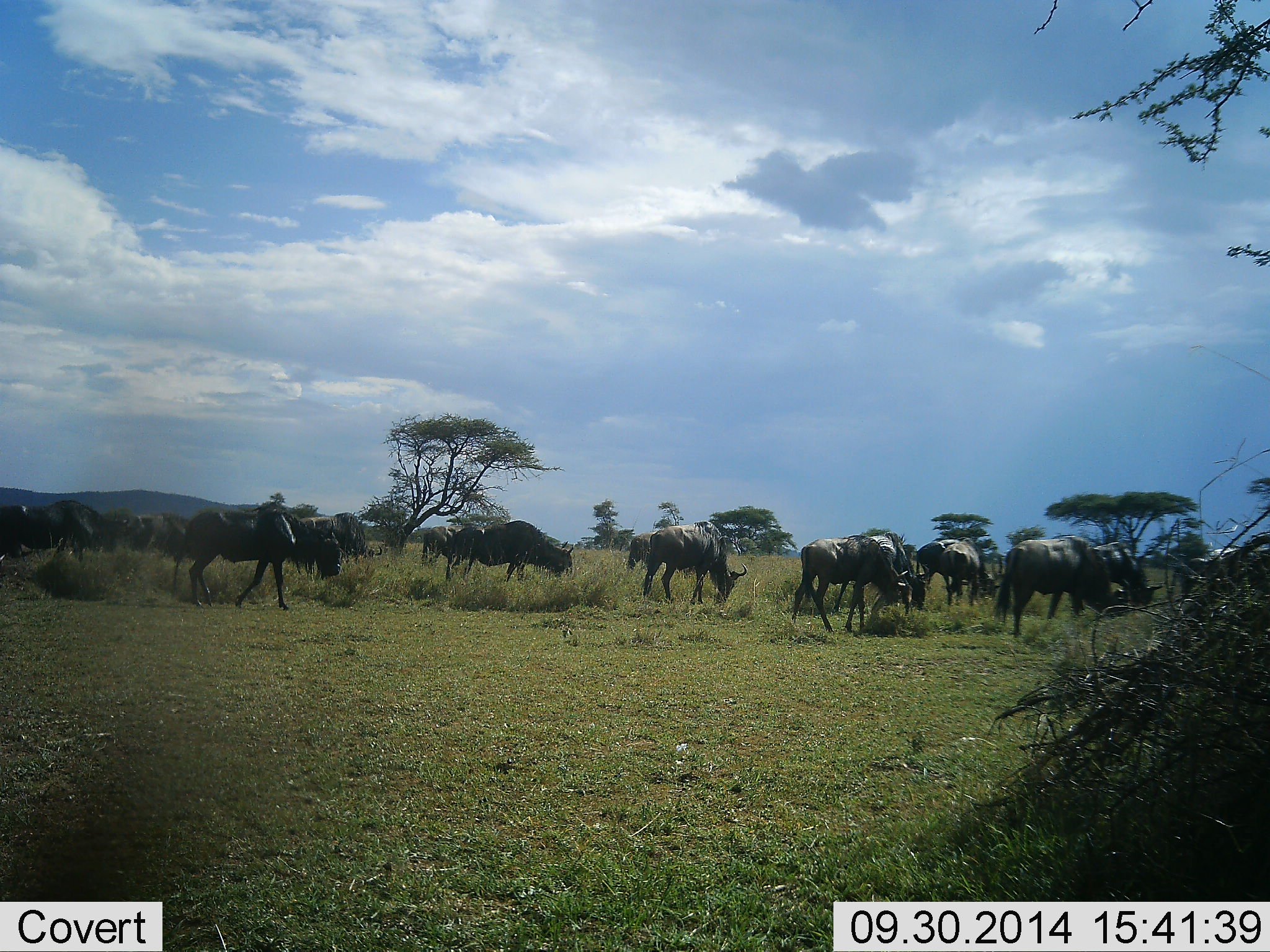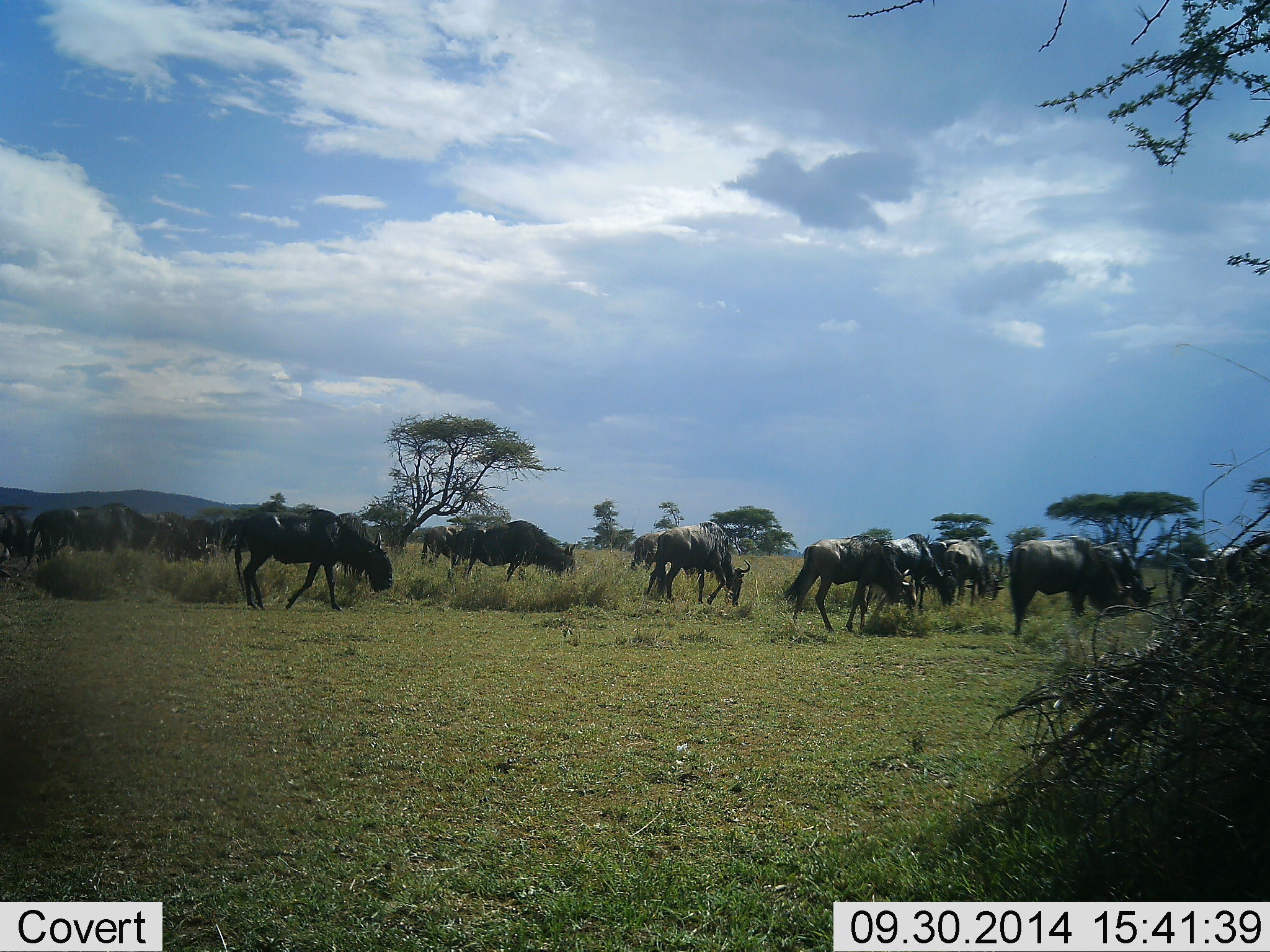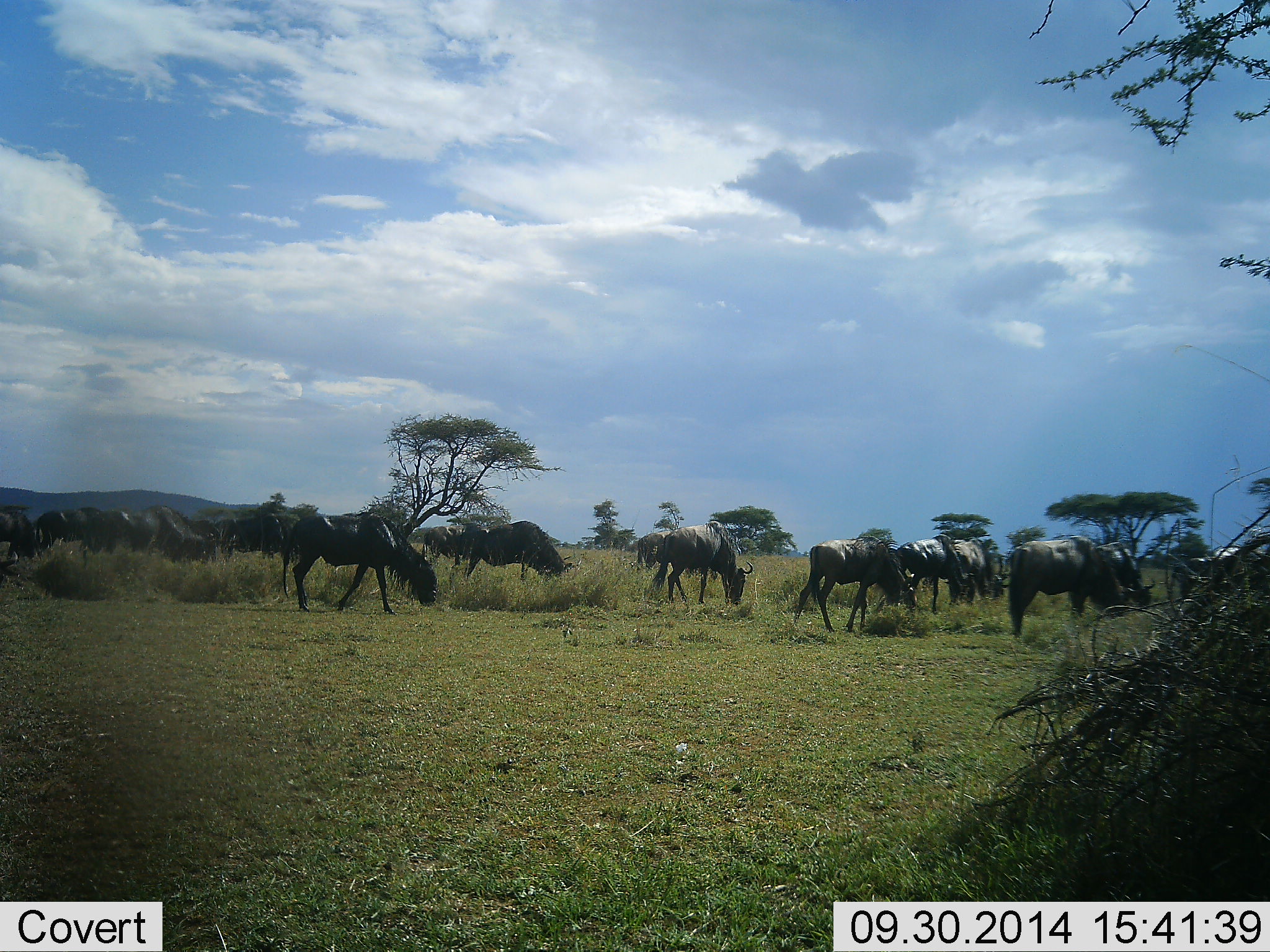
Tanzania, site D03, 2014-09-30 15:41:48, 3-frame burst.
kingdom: Animalia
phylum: Chordata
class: Mammalia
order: Artiodactyla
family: Bovidae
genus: Connochaetes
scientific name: Connochaetes taurinus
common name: blue wildebeest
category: wildebeest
Wildebeest (blue wildebeest) (Connochaetes taurinus), count 11-50. Behavior (volunteer vote fractions): standing 10%, resting 0%, moving 70%, interacting 0%. Young present (vote fraction): 0%. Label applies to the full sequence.